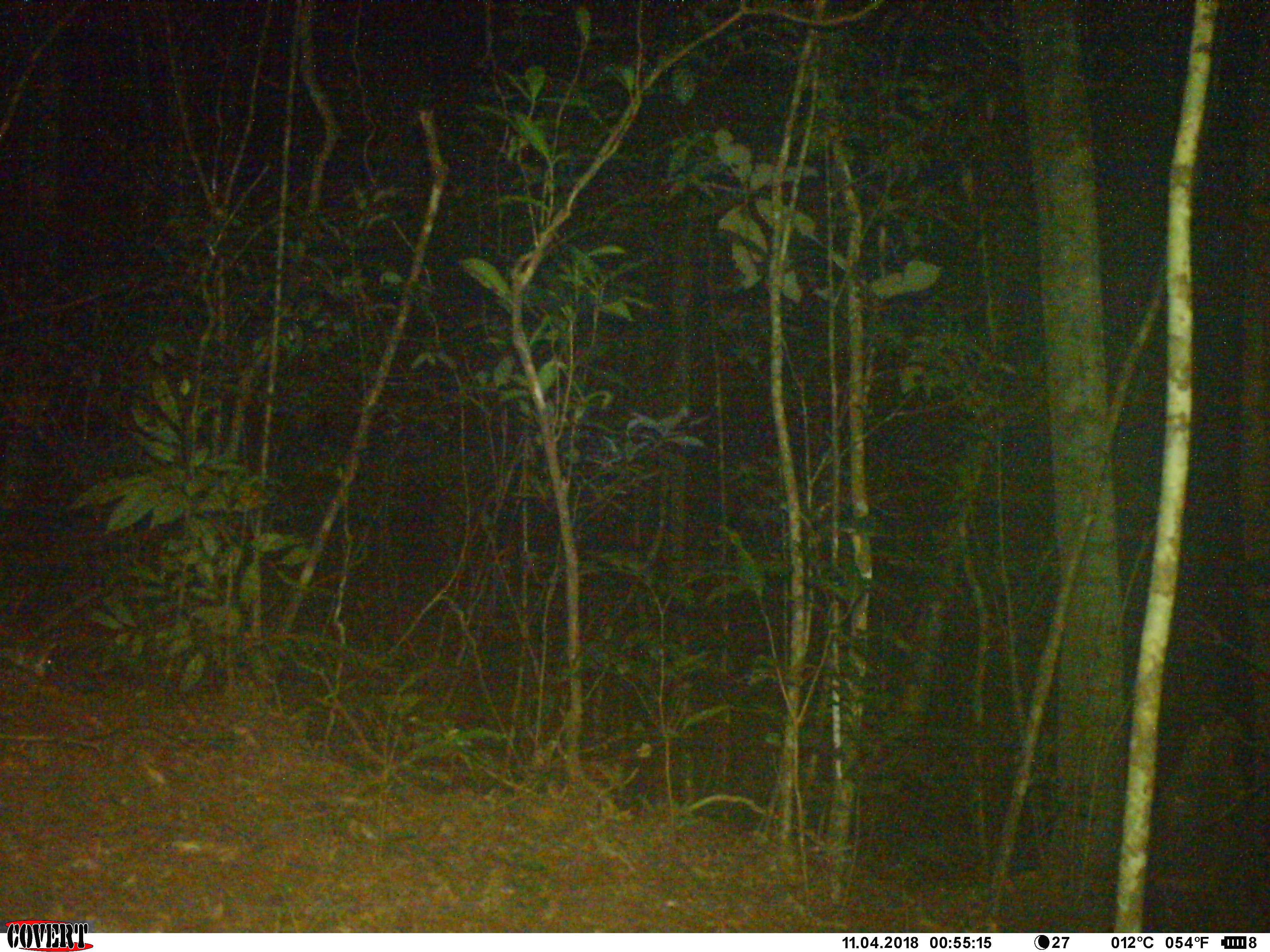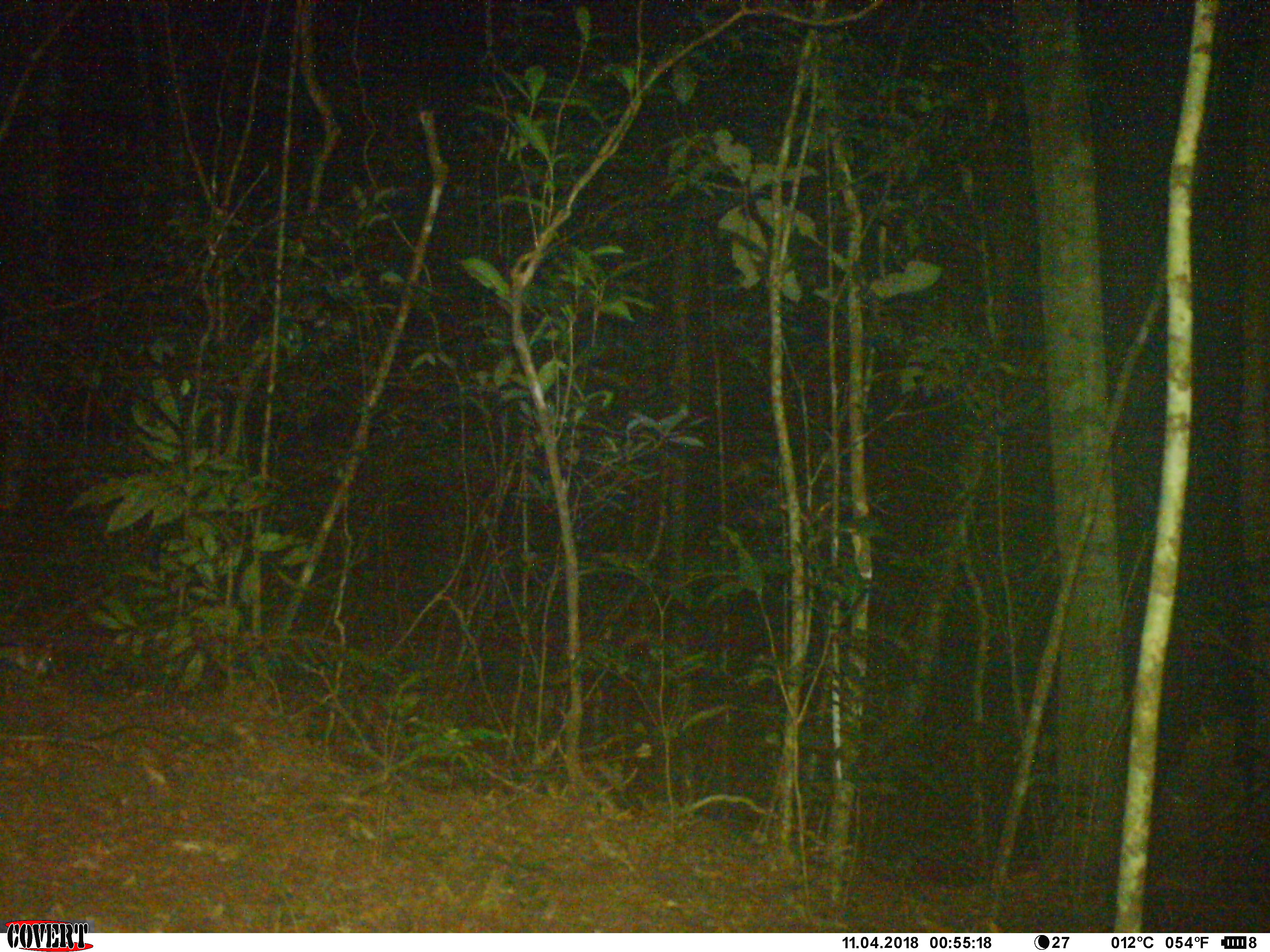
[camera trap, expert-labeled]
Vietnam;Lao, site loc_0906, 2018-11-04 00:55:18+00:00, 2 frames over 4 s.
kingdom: Animalia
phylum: Chordata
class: Mammalia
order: Rodentia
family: Muridae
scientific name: Muridae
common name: old-world mice and rats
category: unidentified murid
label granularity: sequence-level